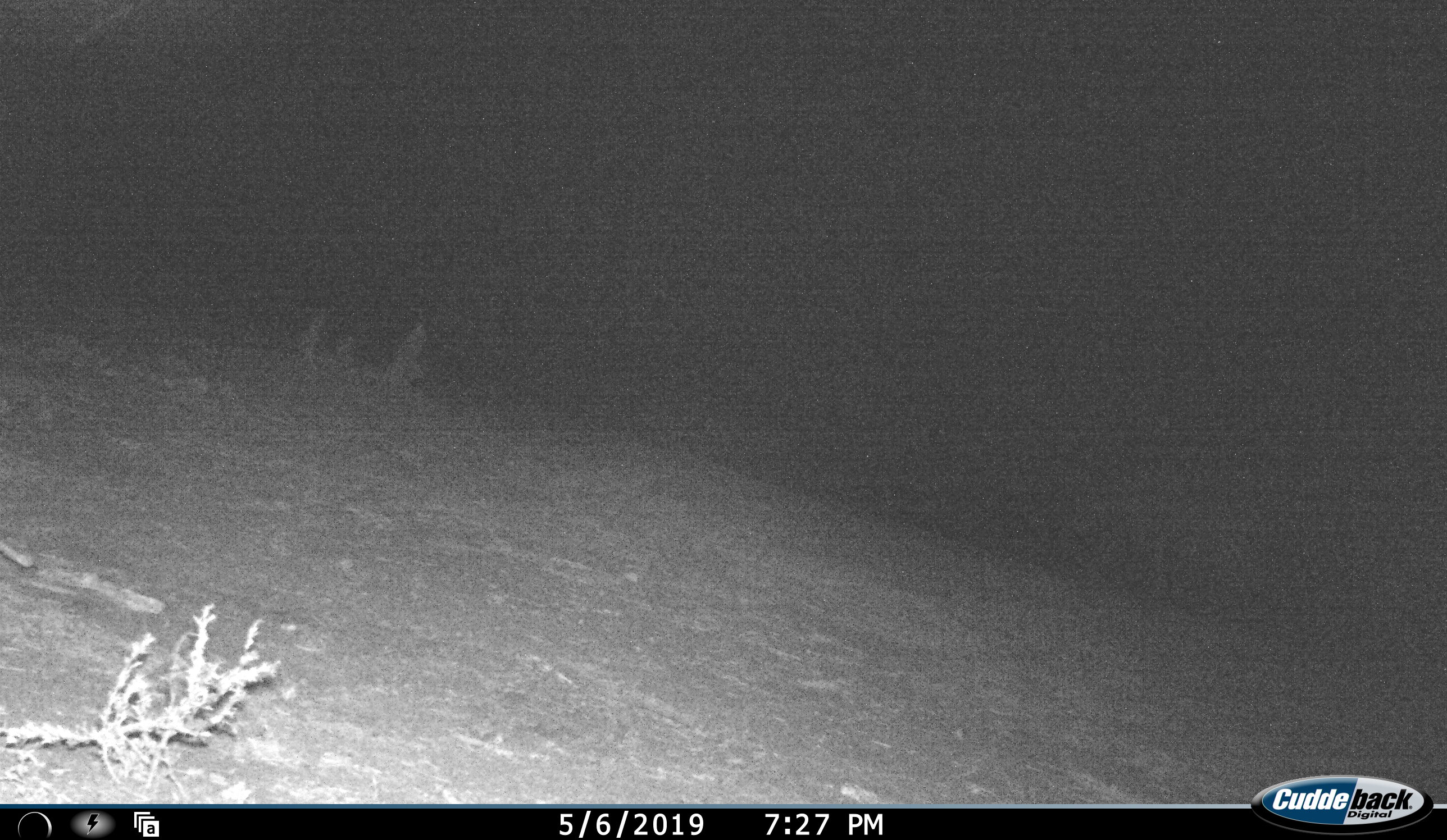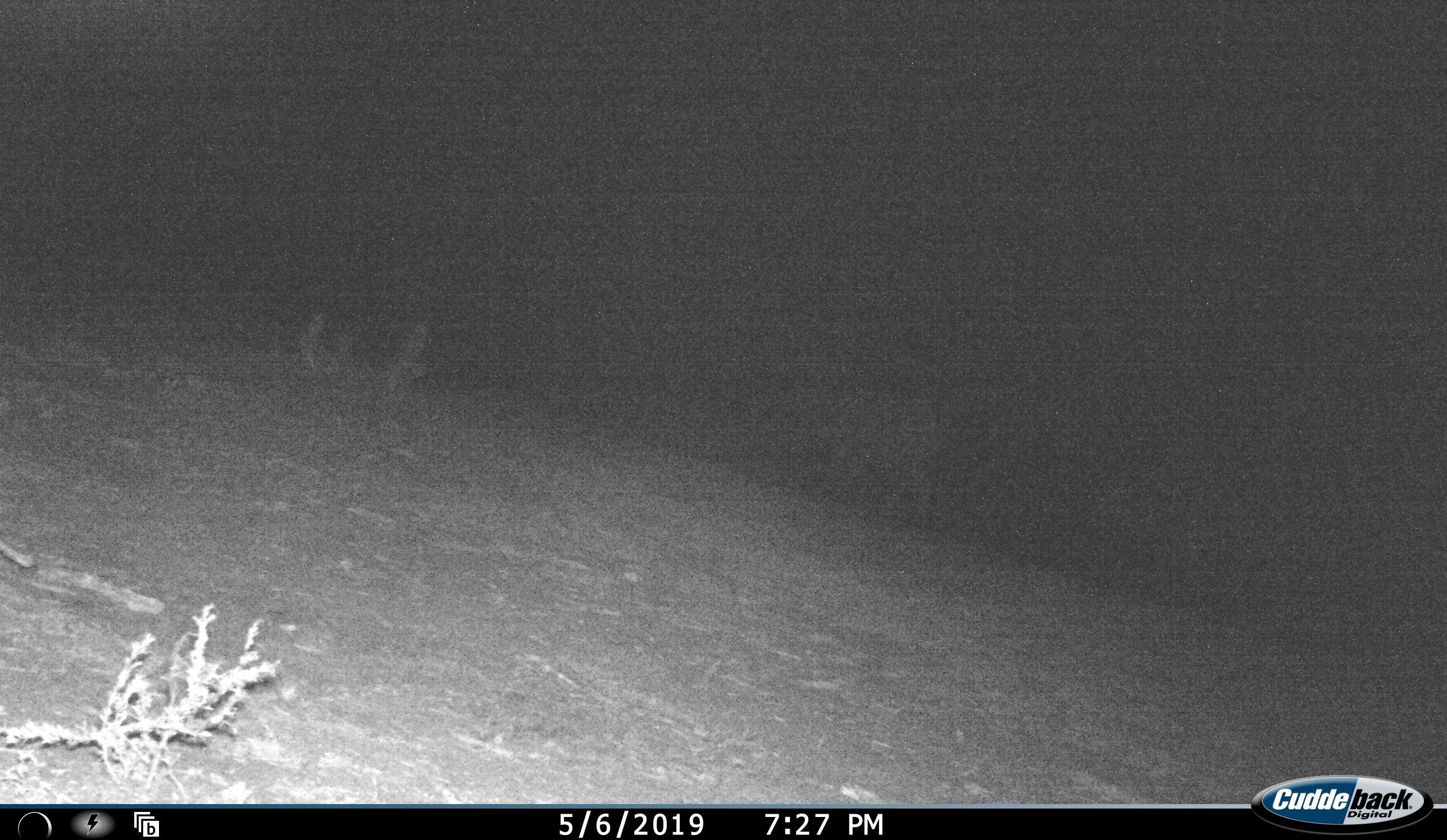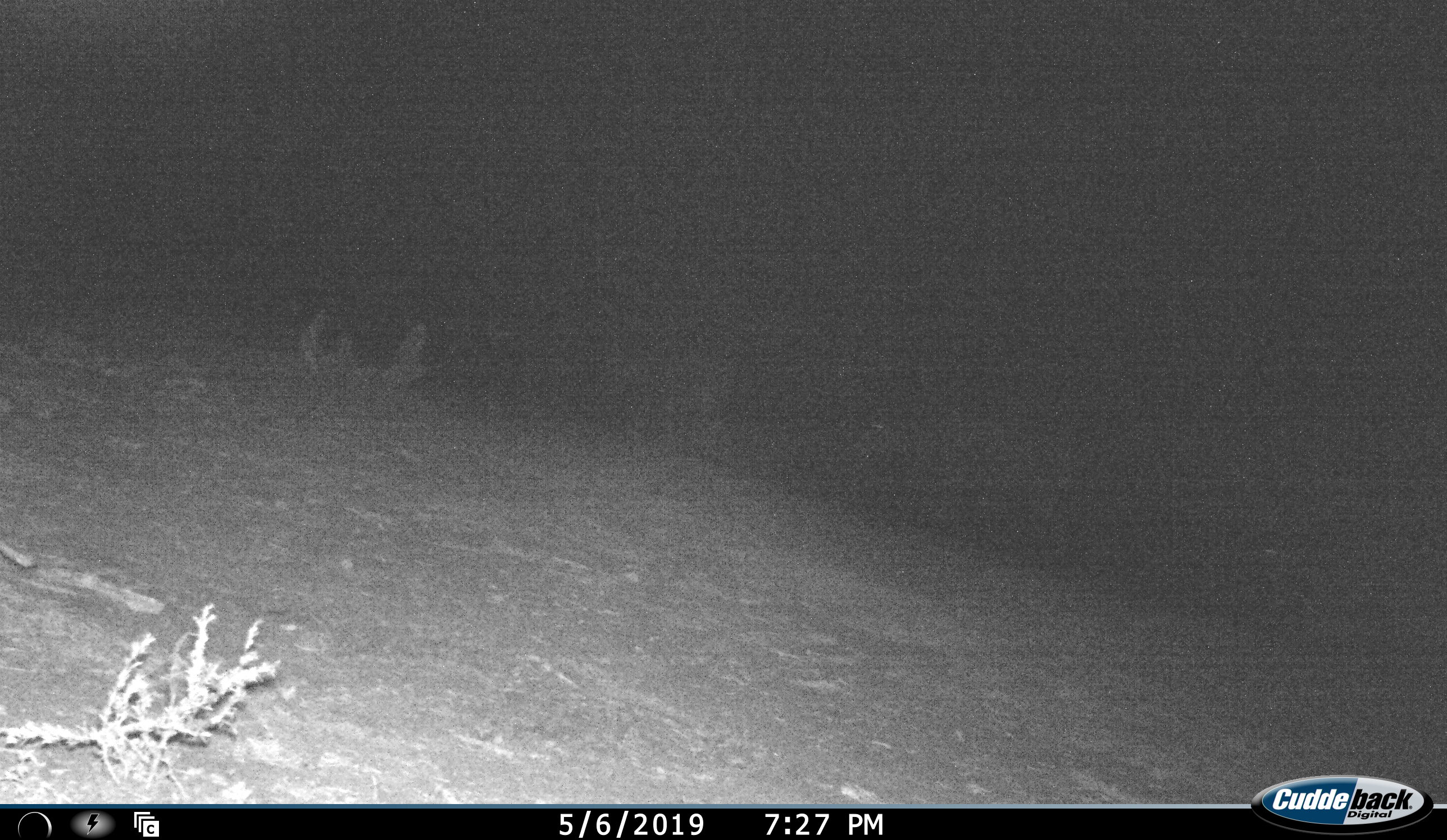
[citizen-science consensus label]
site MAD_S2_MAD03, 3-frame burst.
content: unidentified animal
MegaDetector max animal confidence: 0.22